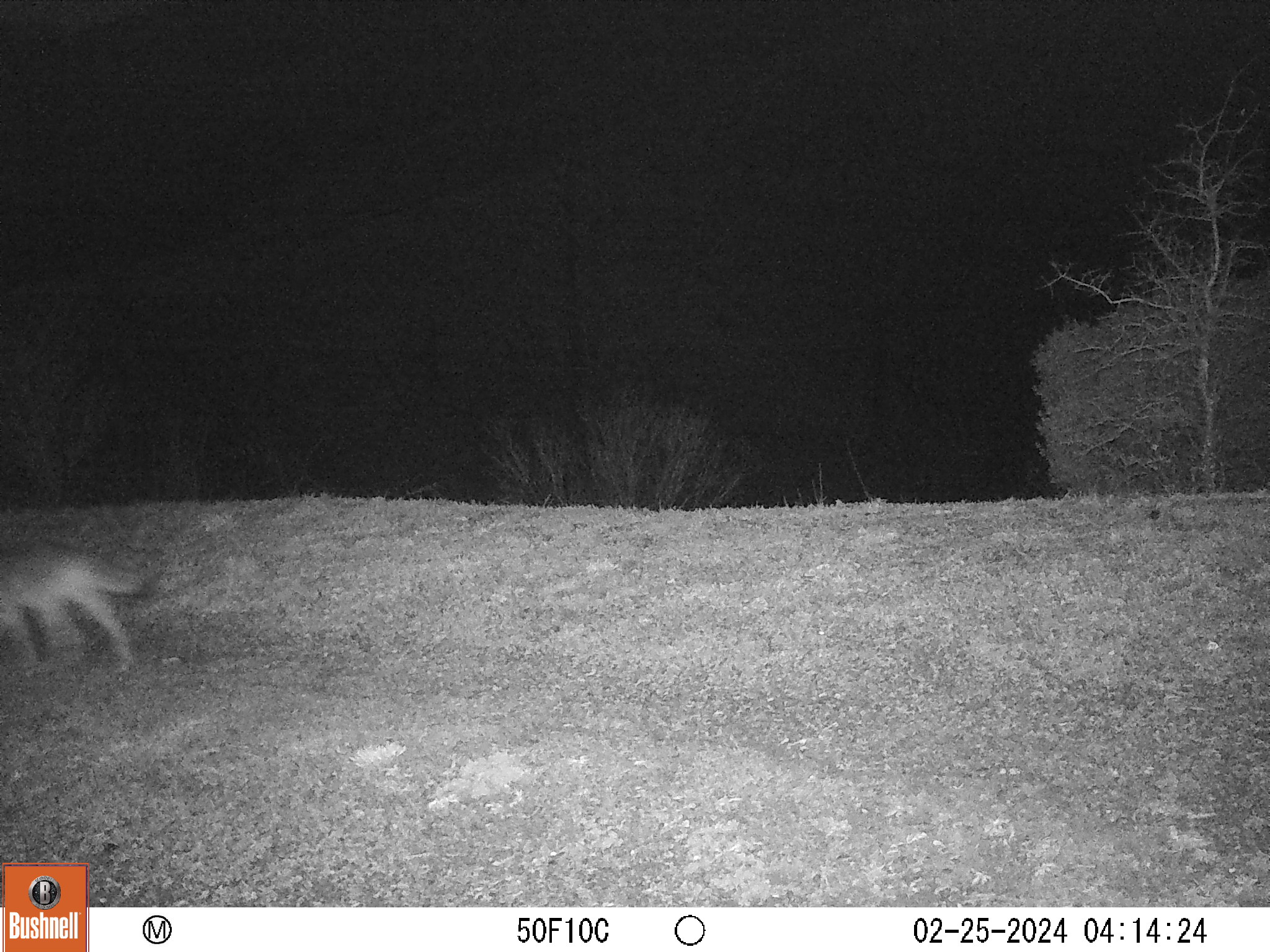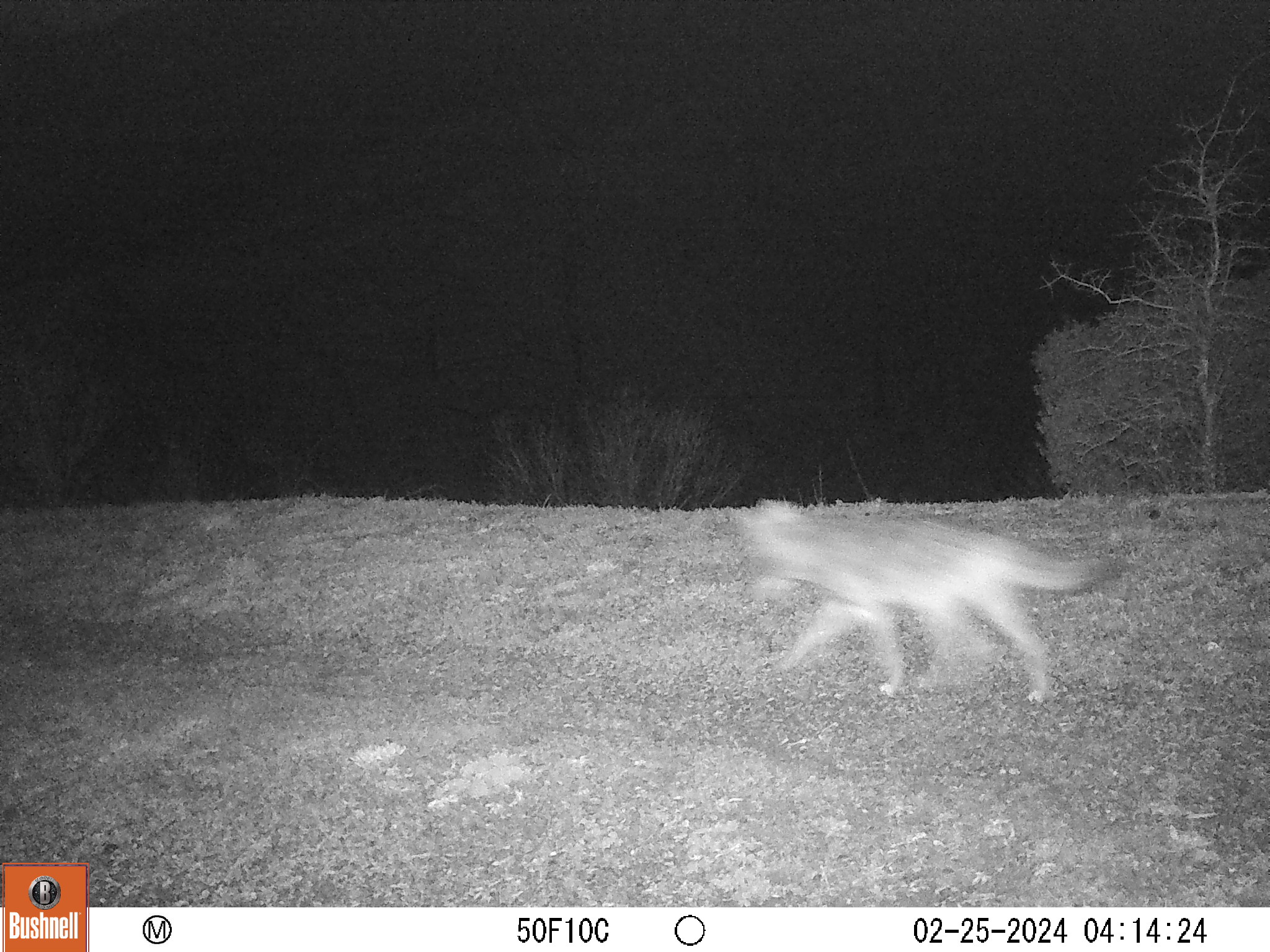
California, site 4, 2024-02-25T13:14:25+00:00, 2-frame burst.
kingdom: Animalia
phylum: Chordata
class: Mammalia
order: Carnivora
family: Canidae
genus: Canis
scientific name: Canis latrans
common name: coyote